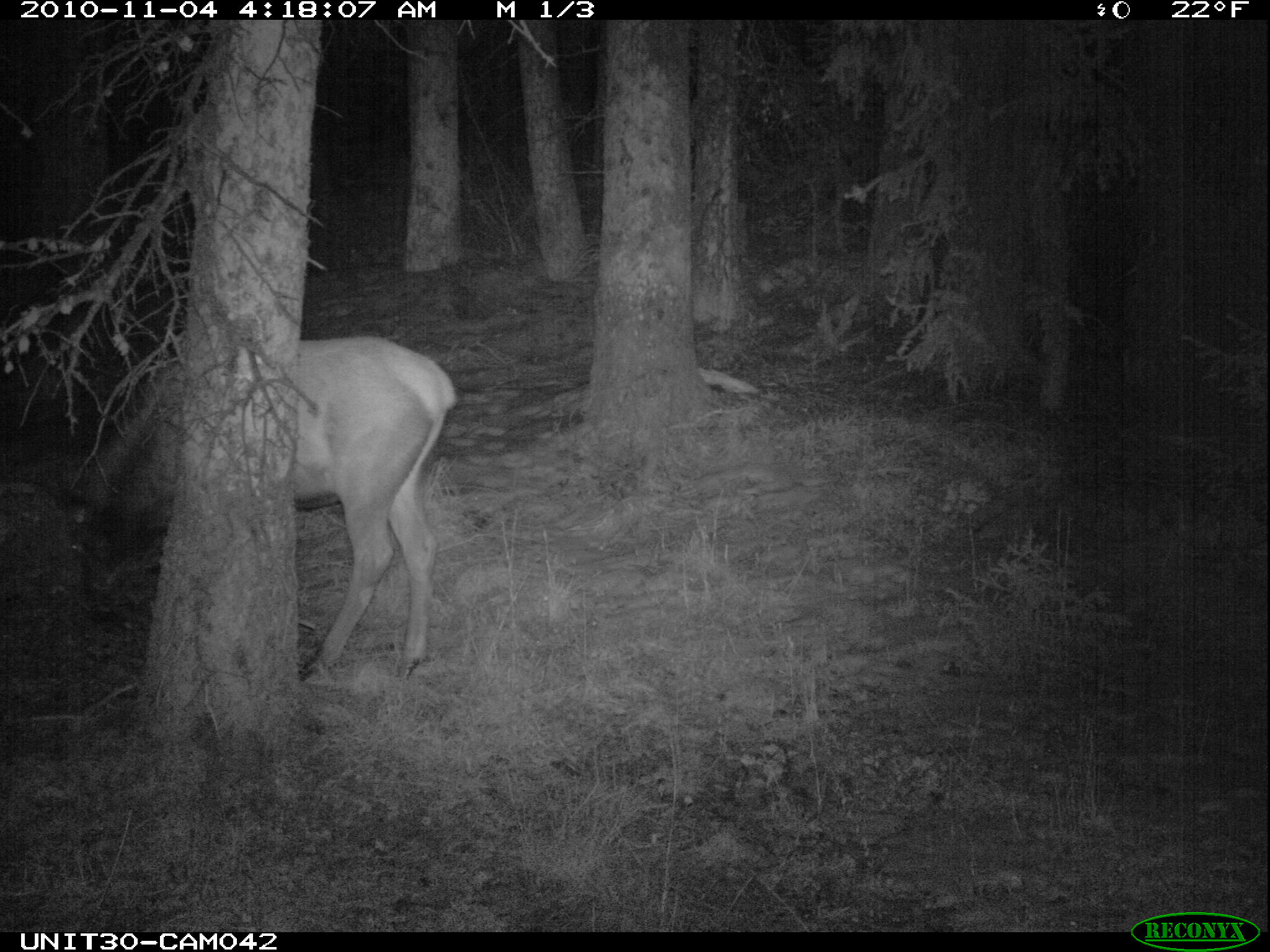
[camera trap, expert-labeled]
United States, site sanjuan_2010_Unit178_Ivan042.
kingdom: Animalia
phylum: Chordata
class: Mammalia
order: Artiodactyla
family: Cervidae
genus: Cervus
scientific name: Cervus elaphus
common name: red deer